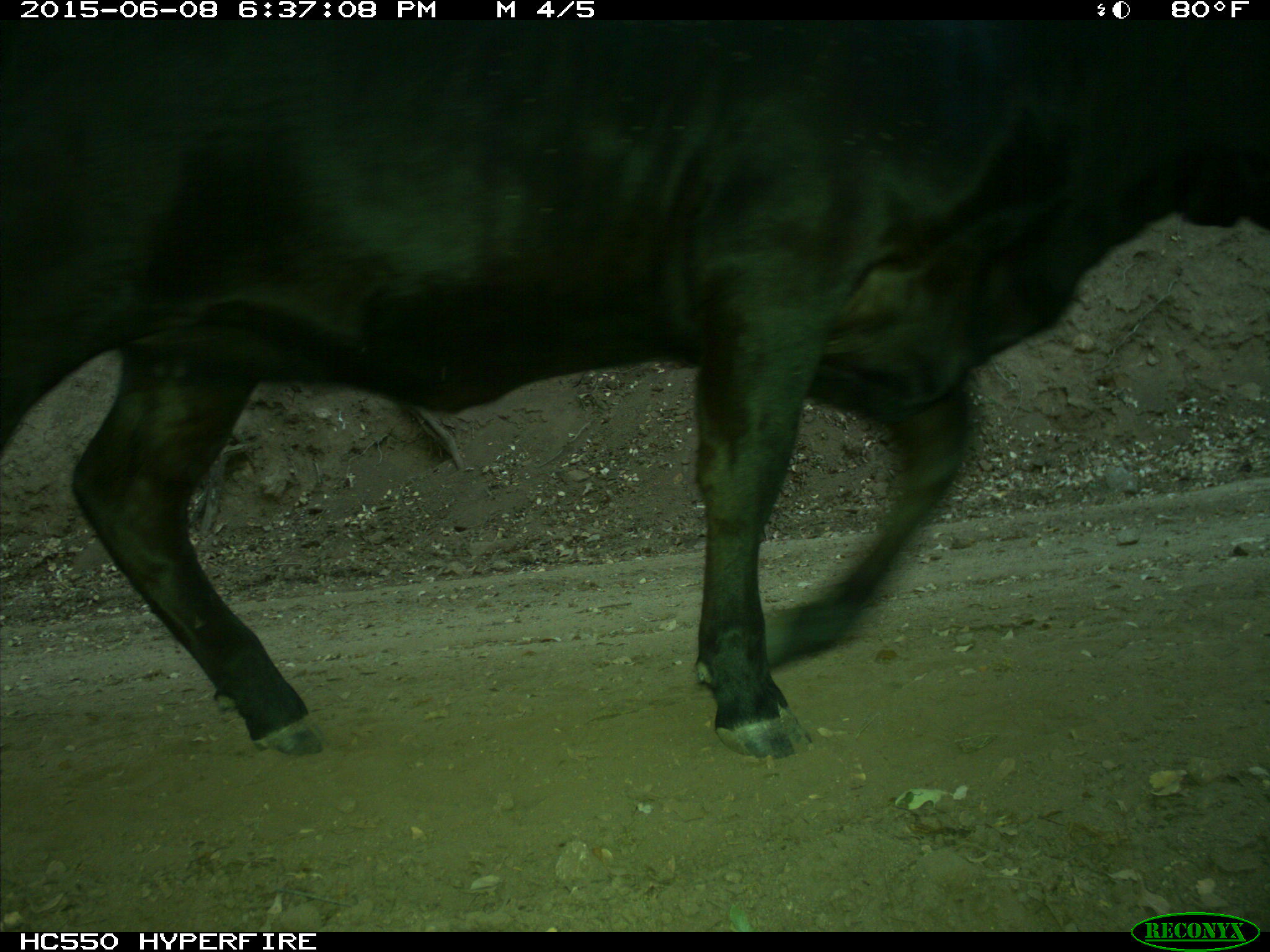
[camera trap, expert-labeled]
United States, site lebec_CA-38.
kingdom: Animalia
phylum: Chordata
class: Mammalia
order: Artiodactyla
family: Bovidae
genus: Bos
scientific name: Bos taurus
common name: domestic cow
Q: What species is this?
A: Bos taurus (domestic cow).